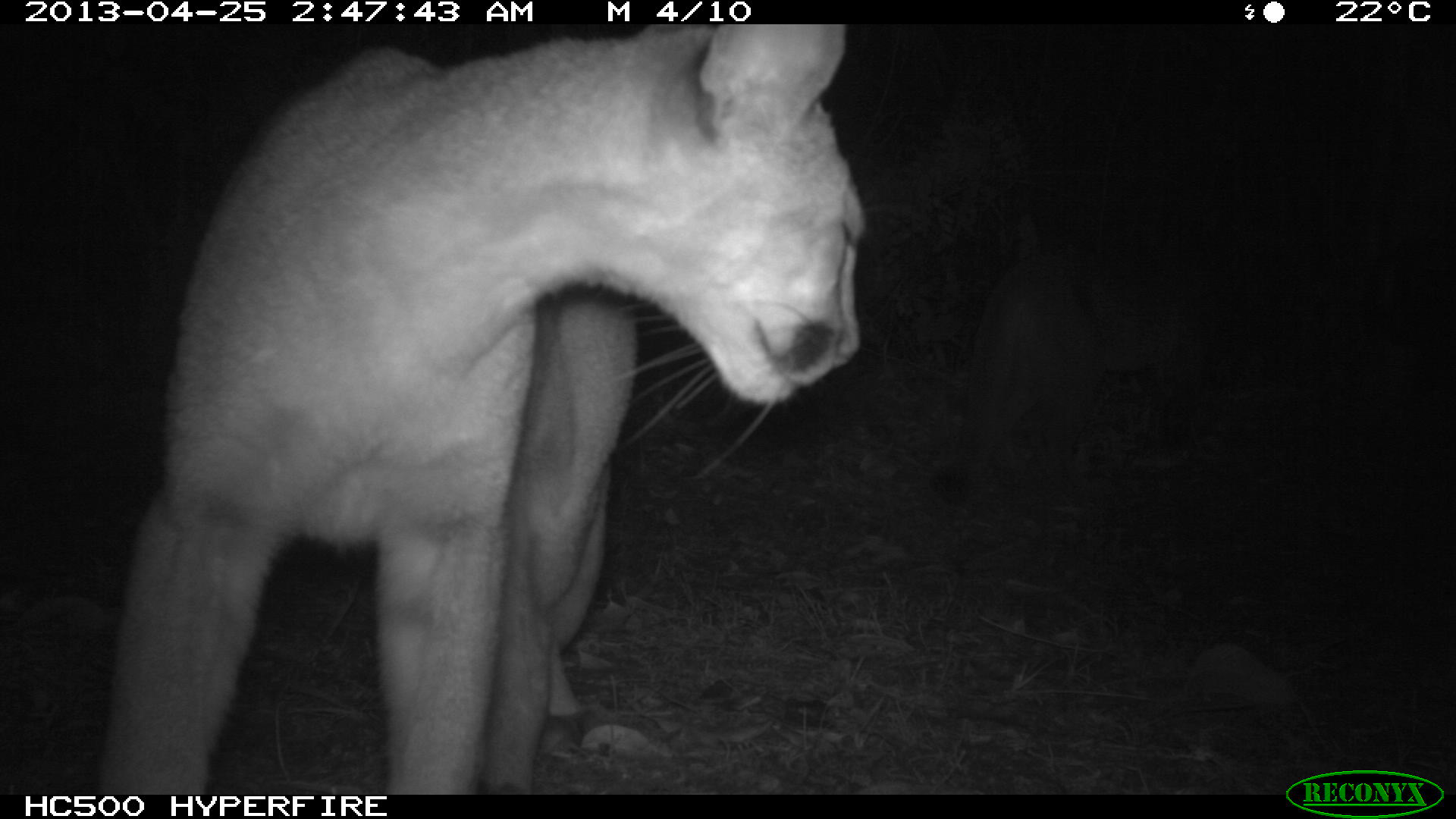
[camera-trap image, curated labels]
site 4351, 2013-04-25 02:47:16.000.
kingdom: Animalia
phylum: Chordata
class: Mammalia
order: Carnivora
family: Felidae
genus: Puma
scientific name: Puma concolor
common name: mountain lion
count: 2